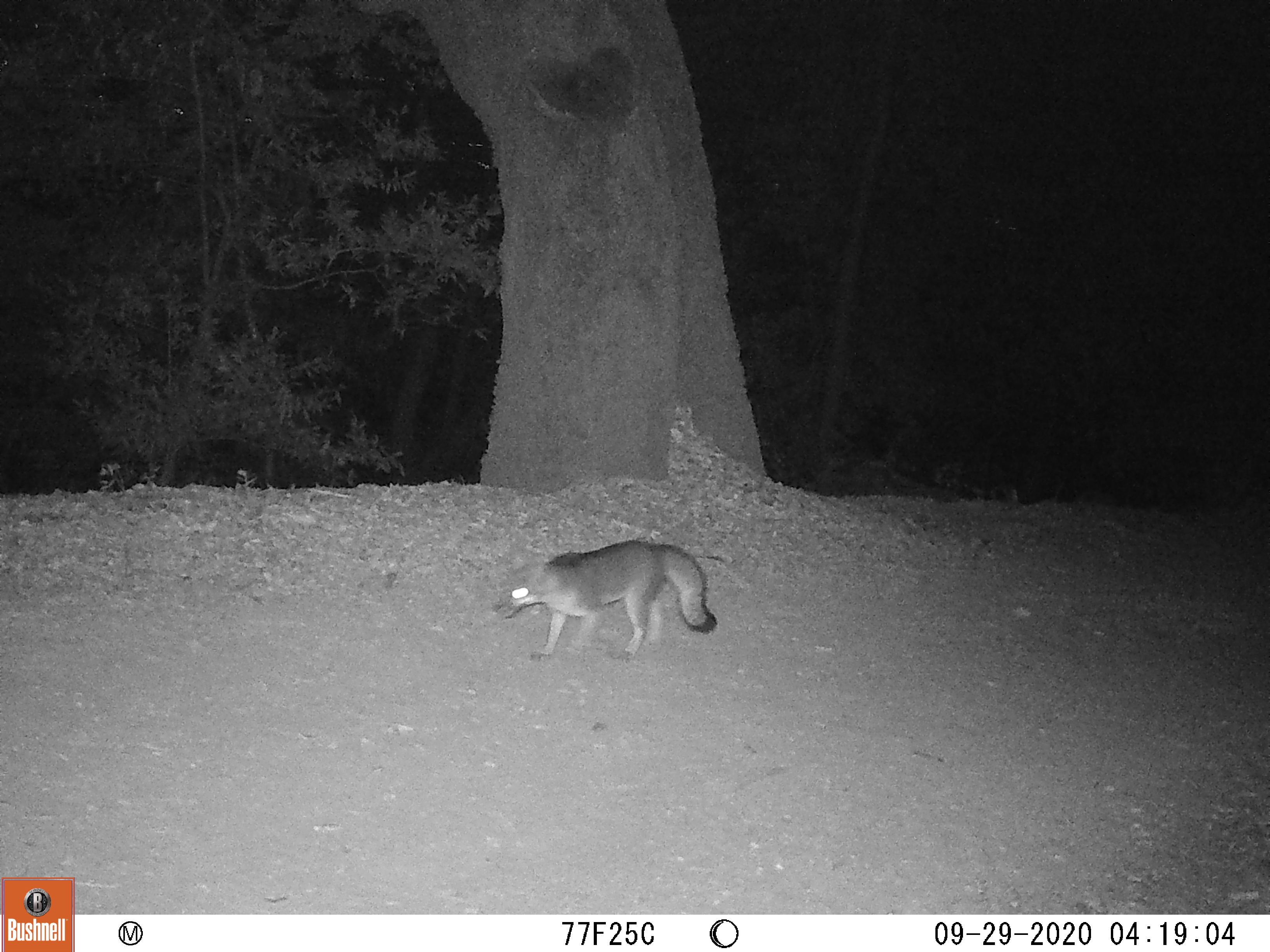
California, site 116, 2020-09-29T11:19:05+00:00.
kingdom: Animalia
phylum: Chordata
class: Mammalia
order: Carnivora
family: Canidae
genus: Urocyon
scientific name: Urocyon cinereoargenteus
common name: gray fox